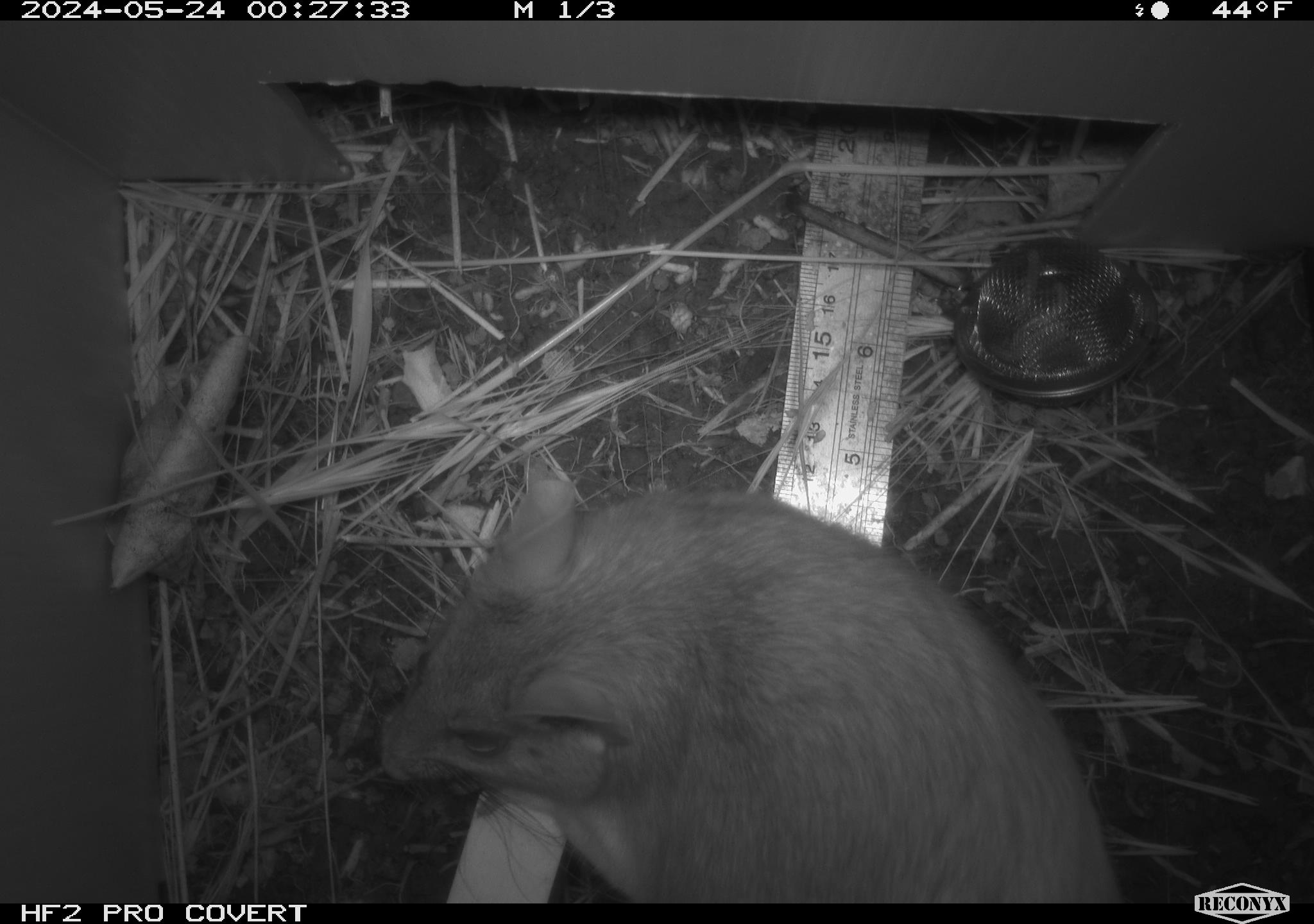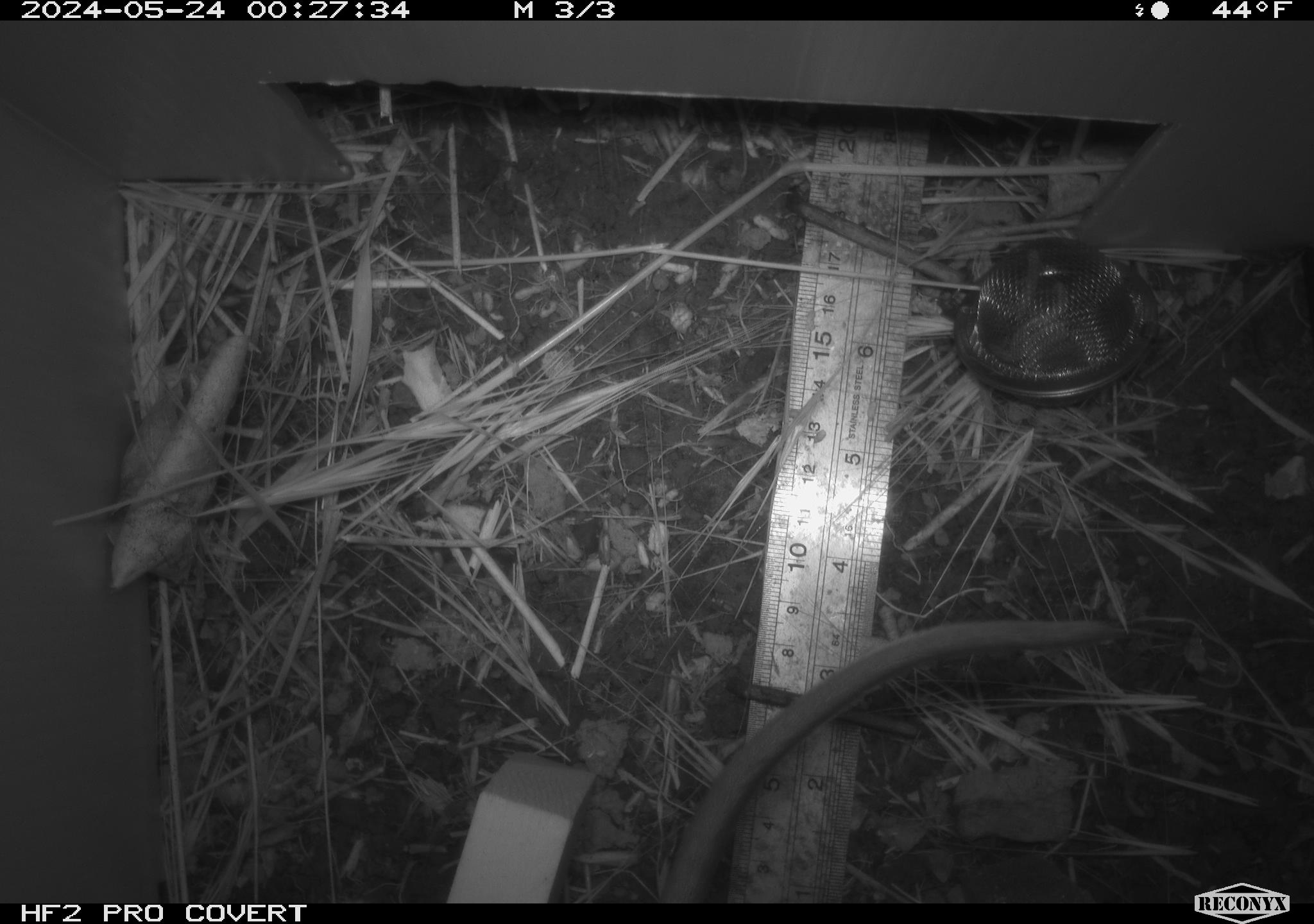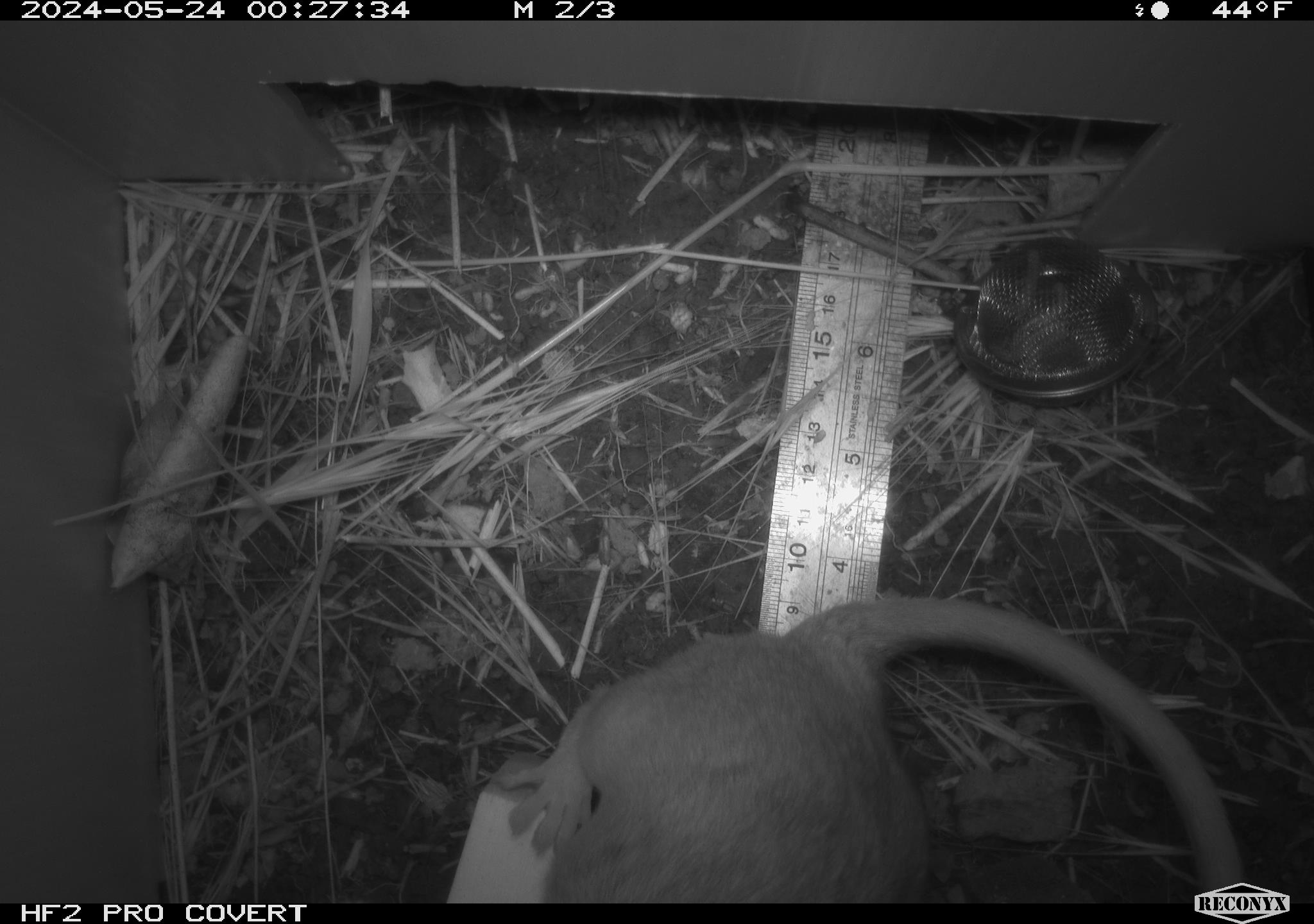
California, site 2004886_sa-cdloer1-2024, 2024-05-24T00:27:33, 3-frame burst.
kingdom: Animalia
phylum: Chordata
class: Mammalia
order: Rodentia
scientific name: Rodentia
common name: woodrat or rat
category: woodrat or rat species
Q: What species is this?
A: Woodrat or rat species (woodrat or rat) (Rodentia).